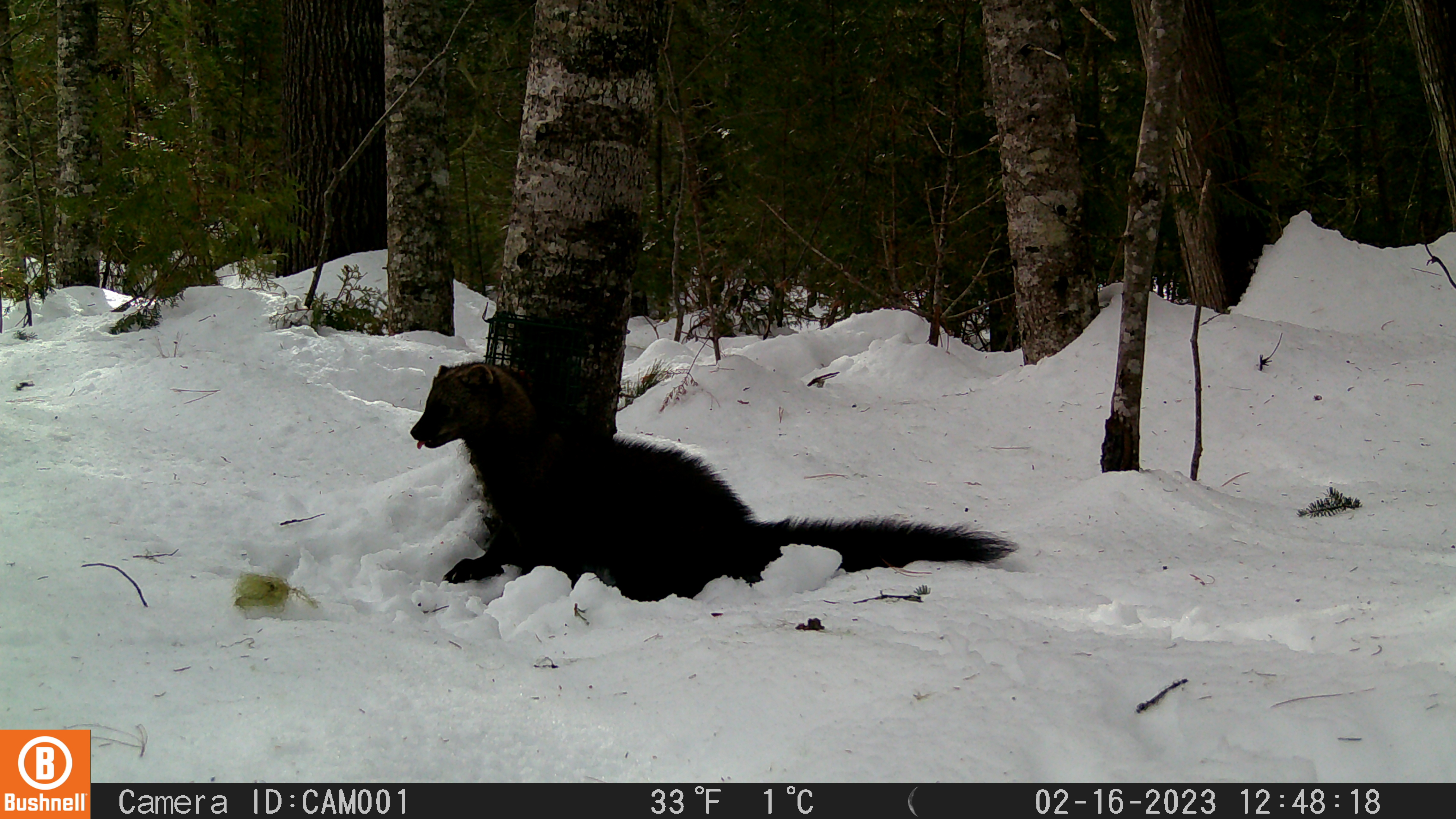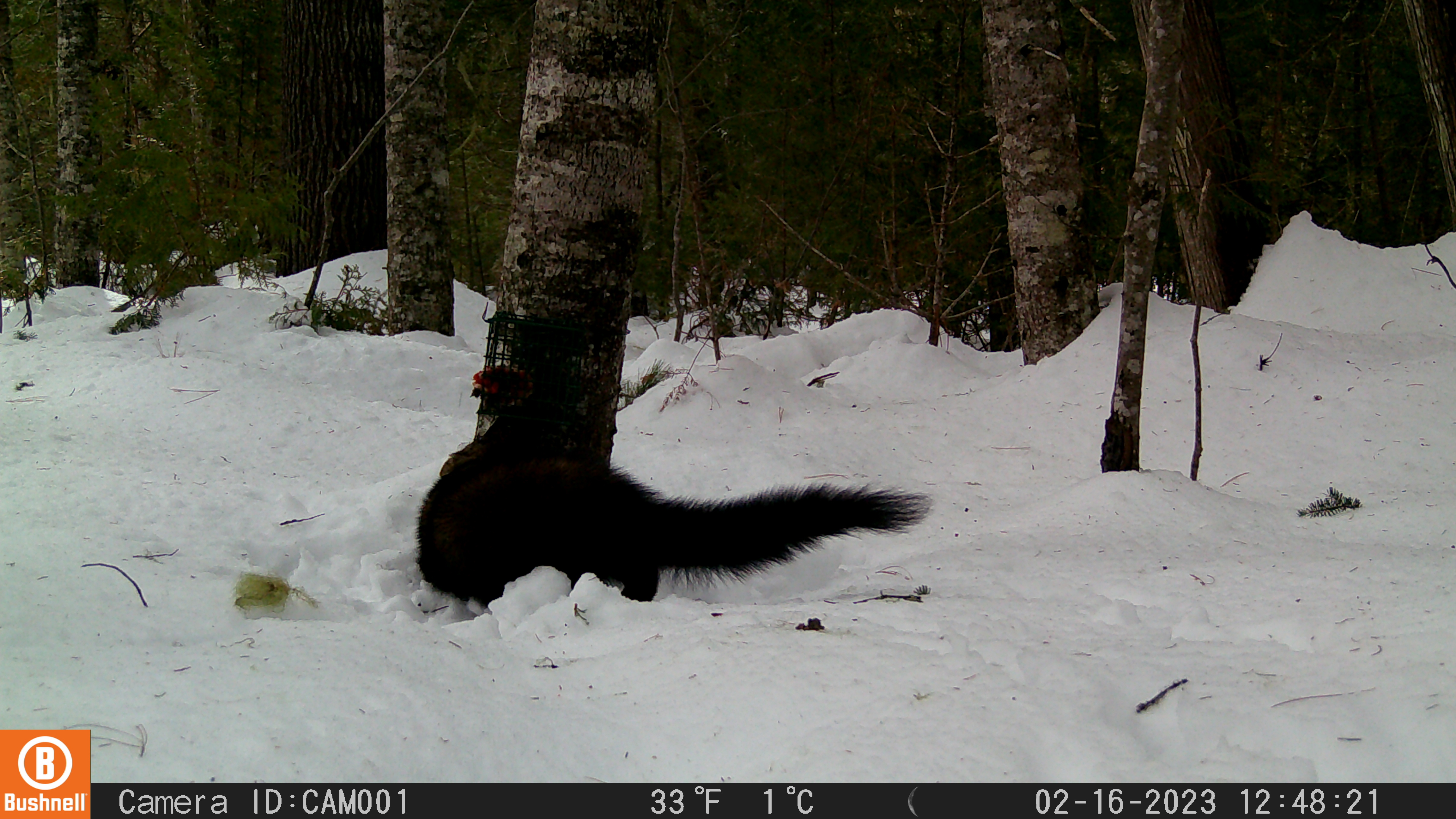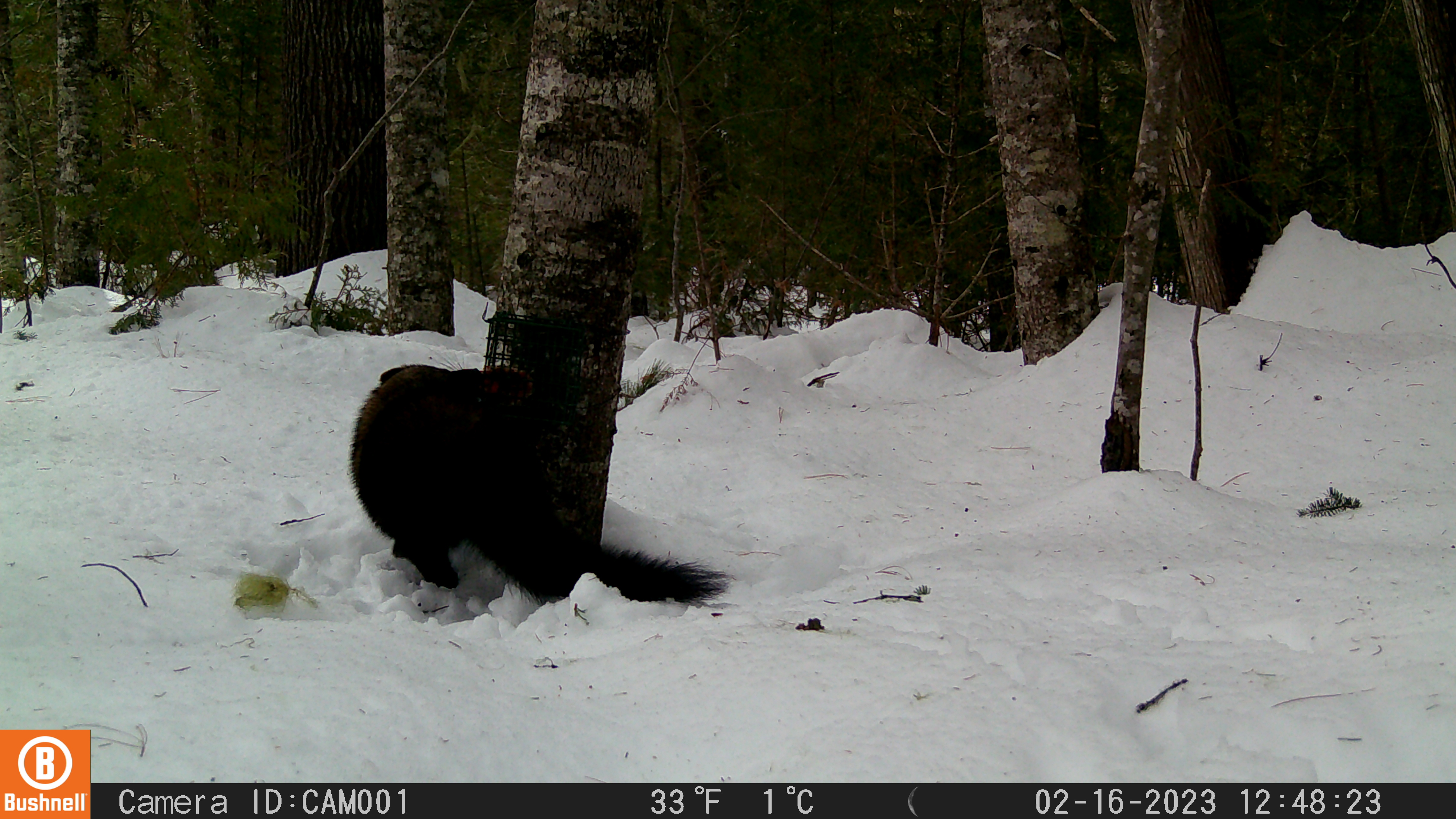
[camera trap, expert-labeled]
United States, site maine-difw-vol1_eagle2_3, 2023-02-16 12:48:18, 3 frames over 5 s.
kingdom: Animalia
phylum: Chordata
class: Mammalia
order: Carnivora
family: Mustelidae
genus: Pekania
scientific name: Pekania pennanti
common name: fisher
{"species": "fisher (Pekania pennanti)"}